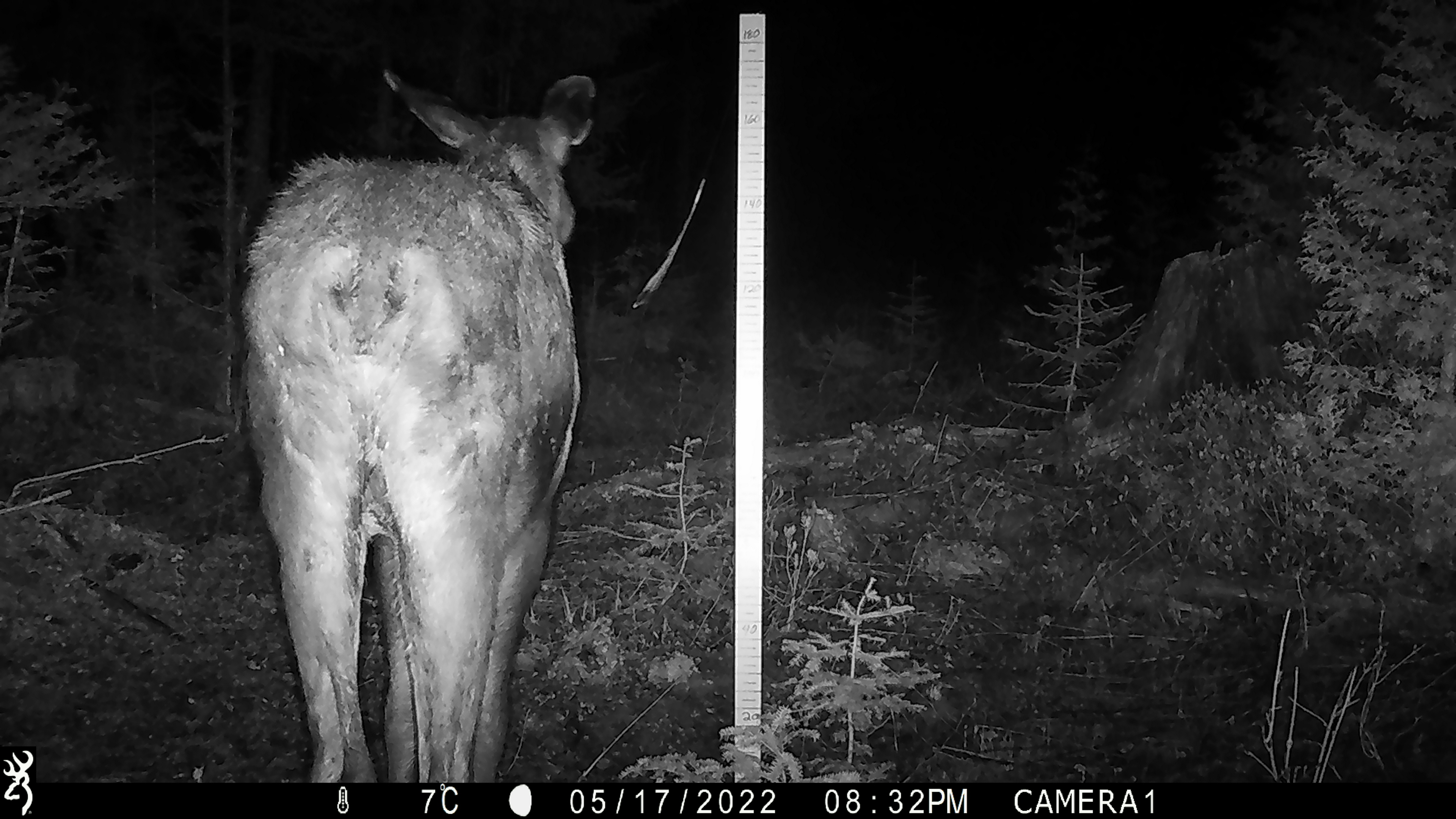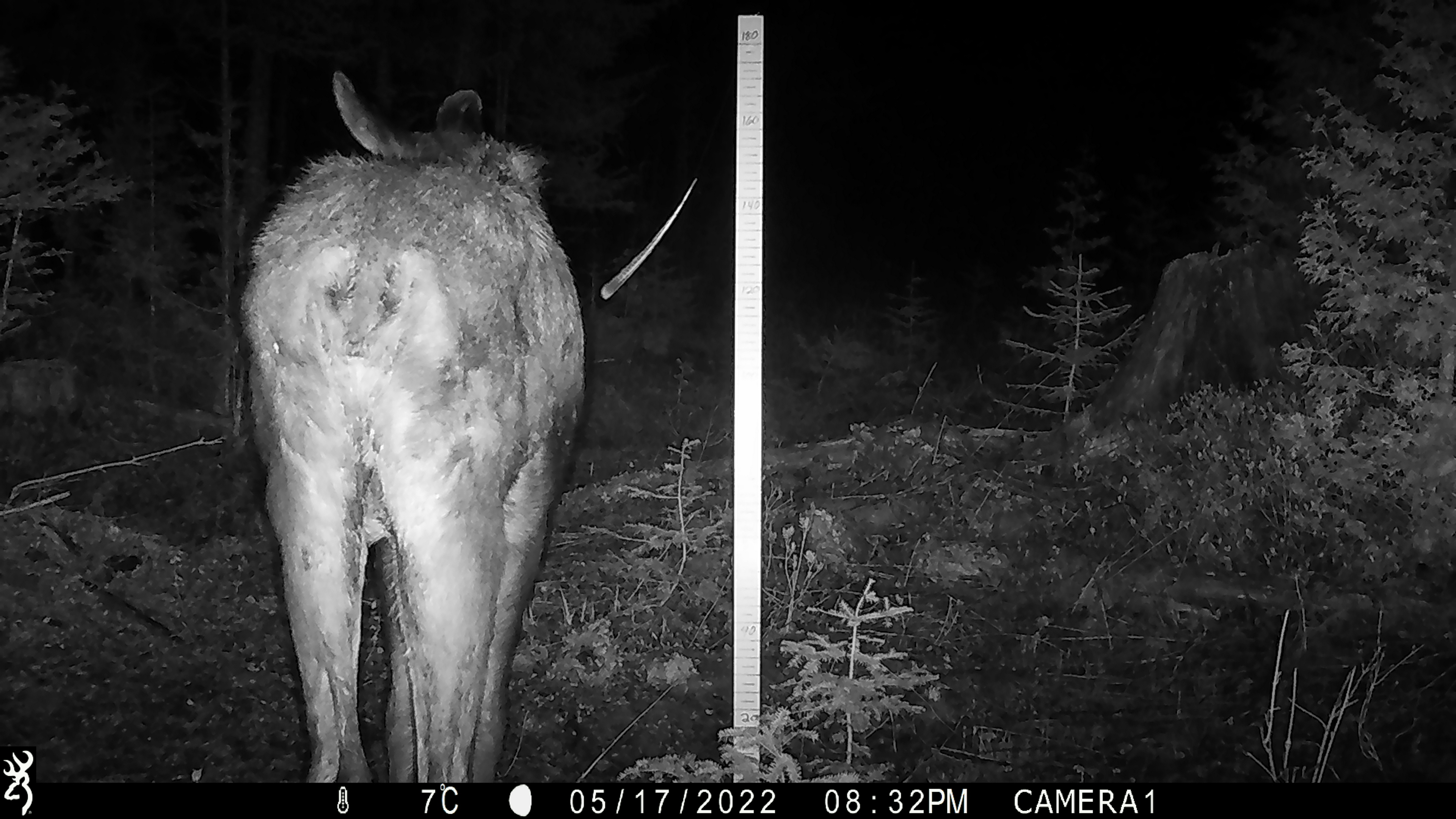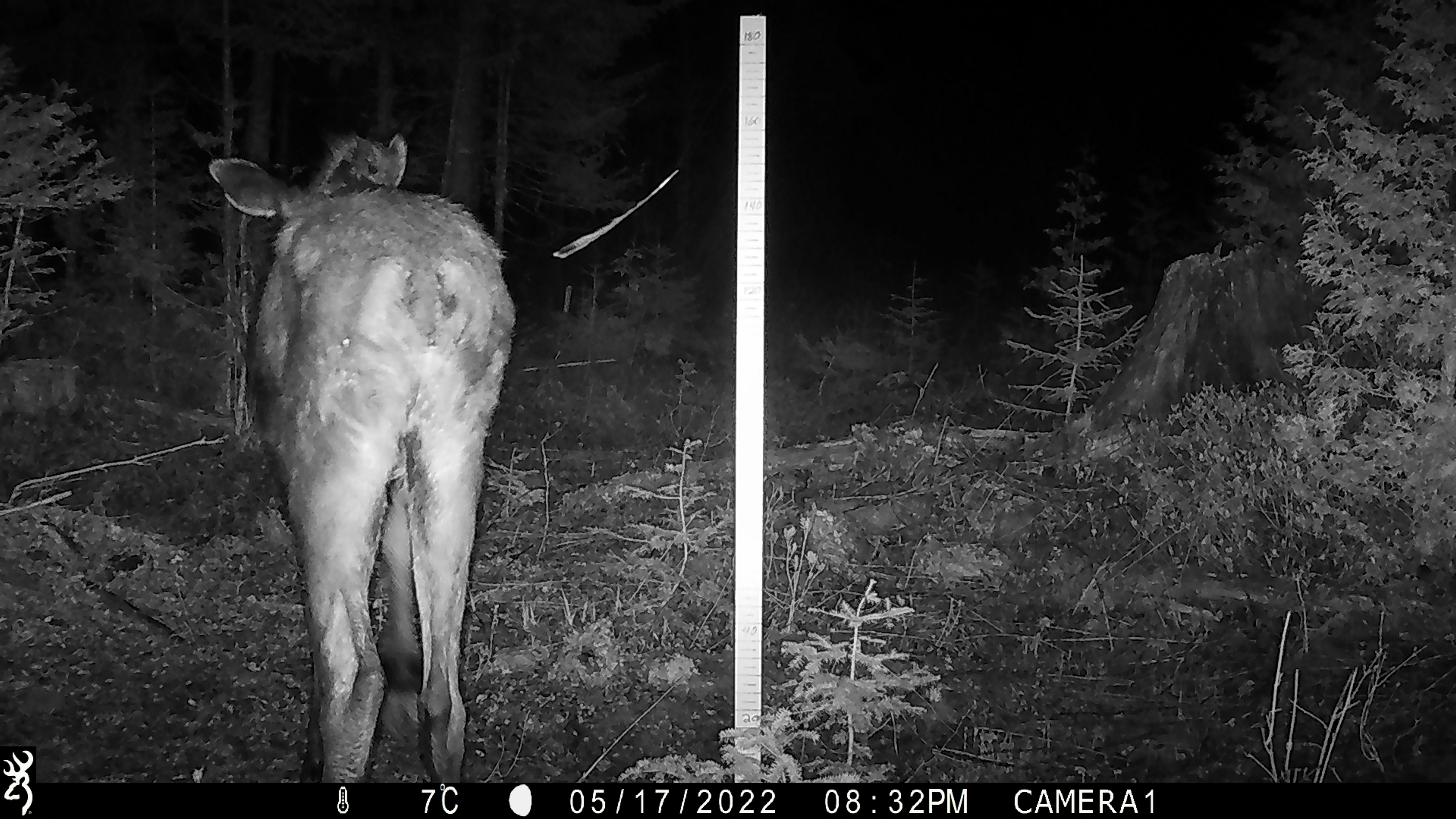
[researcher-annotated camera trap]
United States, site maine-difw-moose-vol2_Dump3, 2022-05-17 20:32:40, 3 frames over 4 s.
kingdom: Animalia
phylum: Chordata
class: Mammalia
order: Artiodactyla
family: Cervidae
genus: Alces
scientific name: Alces alces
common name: moose